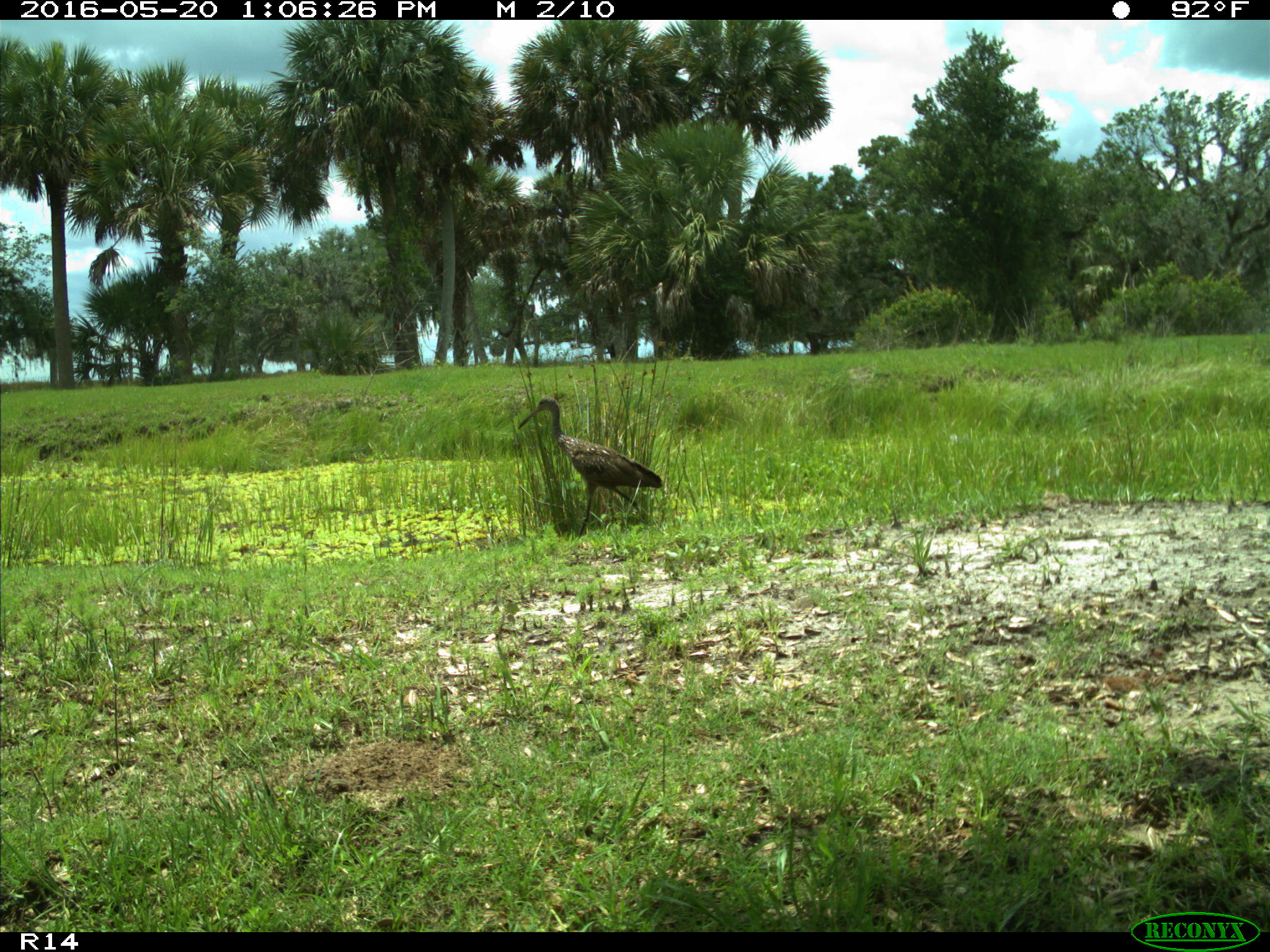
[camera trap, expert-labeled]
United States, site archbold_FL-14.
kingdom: Animalia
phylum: Chordata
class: Aves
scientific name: Aves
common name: birds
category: unidentified bird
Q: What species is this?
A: Unidentified bird (birds) (Aves).